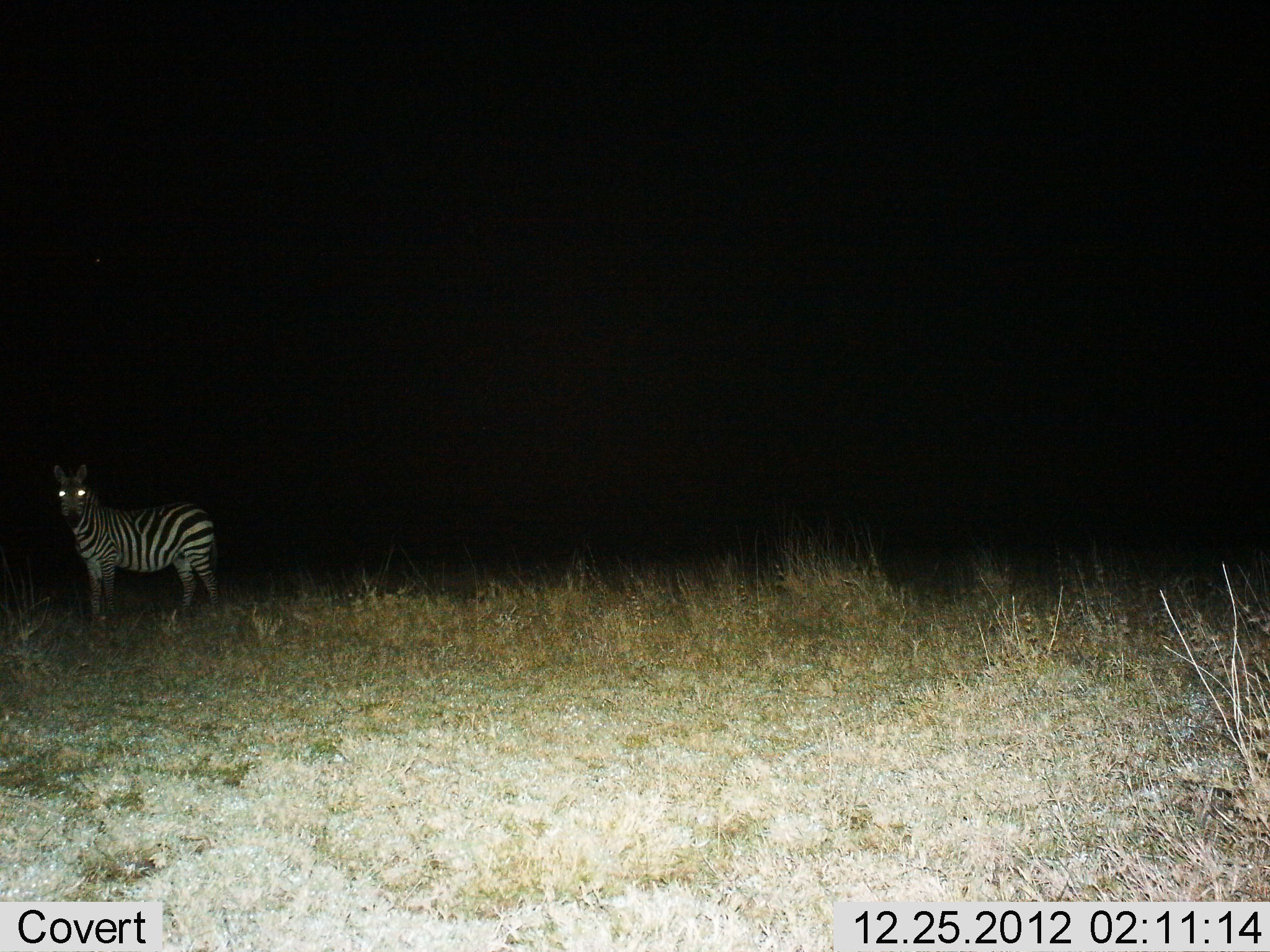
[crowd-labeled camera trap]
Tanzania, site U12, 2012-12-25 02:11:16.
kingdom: Animalia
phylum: Chordata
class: Mammalia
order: Perissodactyla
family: Equidae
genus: Equus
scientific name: Equus quagga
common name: plains zebra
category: zebra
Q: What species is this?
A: Zebra (plains zebra) (Equus quagga).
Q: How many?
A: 1.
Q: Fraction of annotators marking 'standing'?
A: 100%.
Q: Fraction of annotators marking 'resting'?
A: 0%.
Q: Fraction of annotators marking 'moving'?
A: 0%.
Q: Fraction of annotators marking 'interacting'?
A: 0%.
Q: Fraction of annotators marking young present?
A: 0%.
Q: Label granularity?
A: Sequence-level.